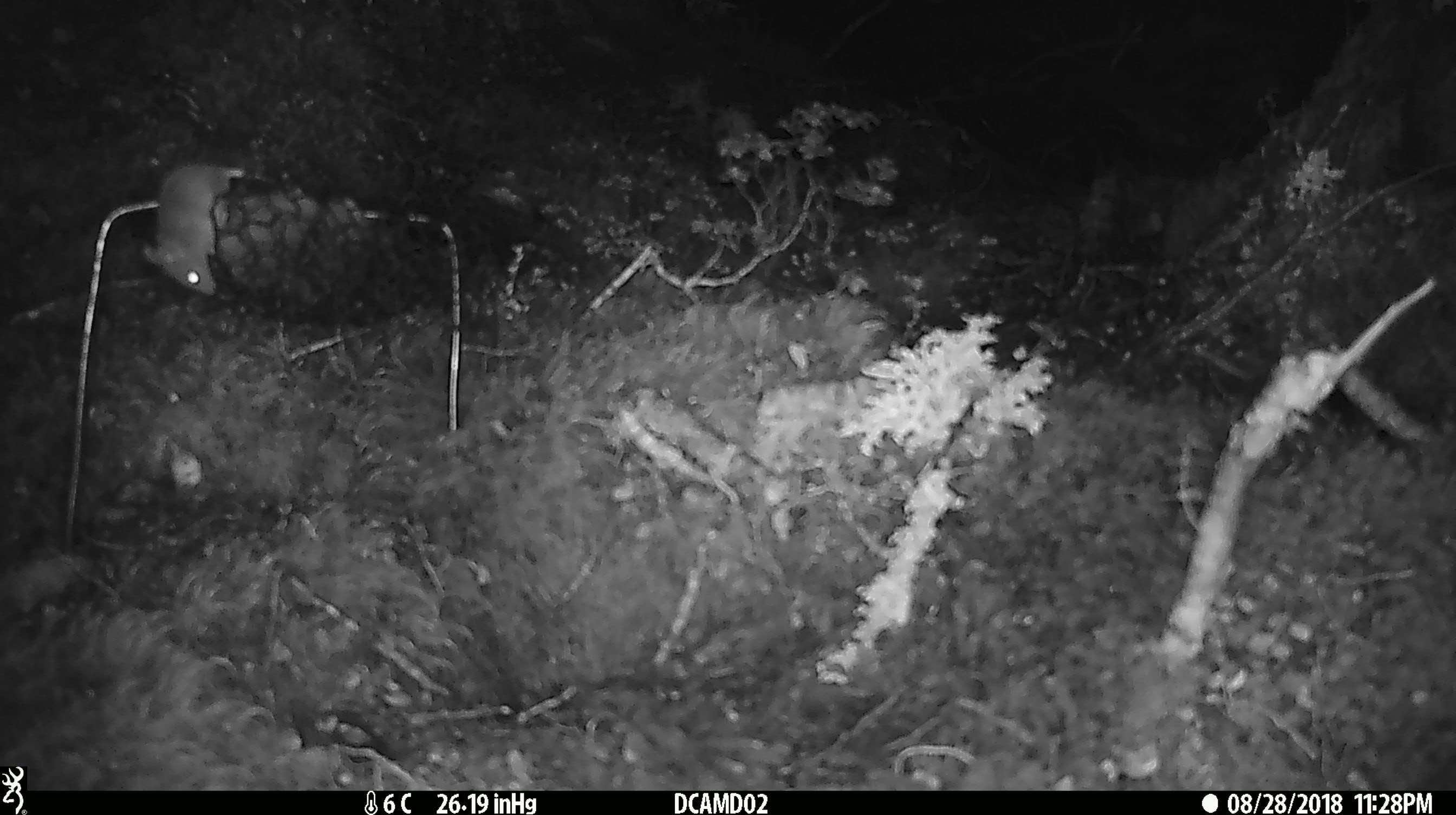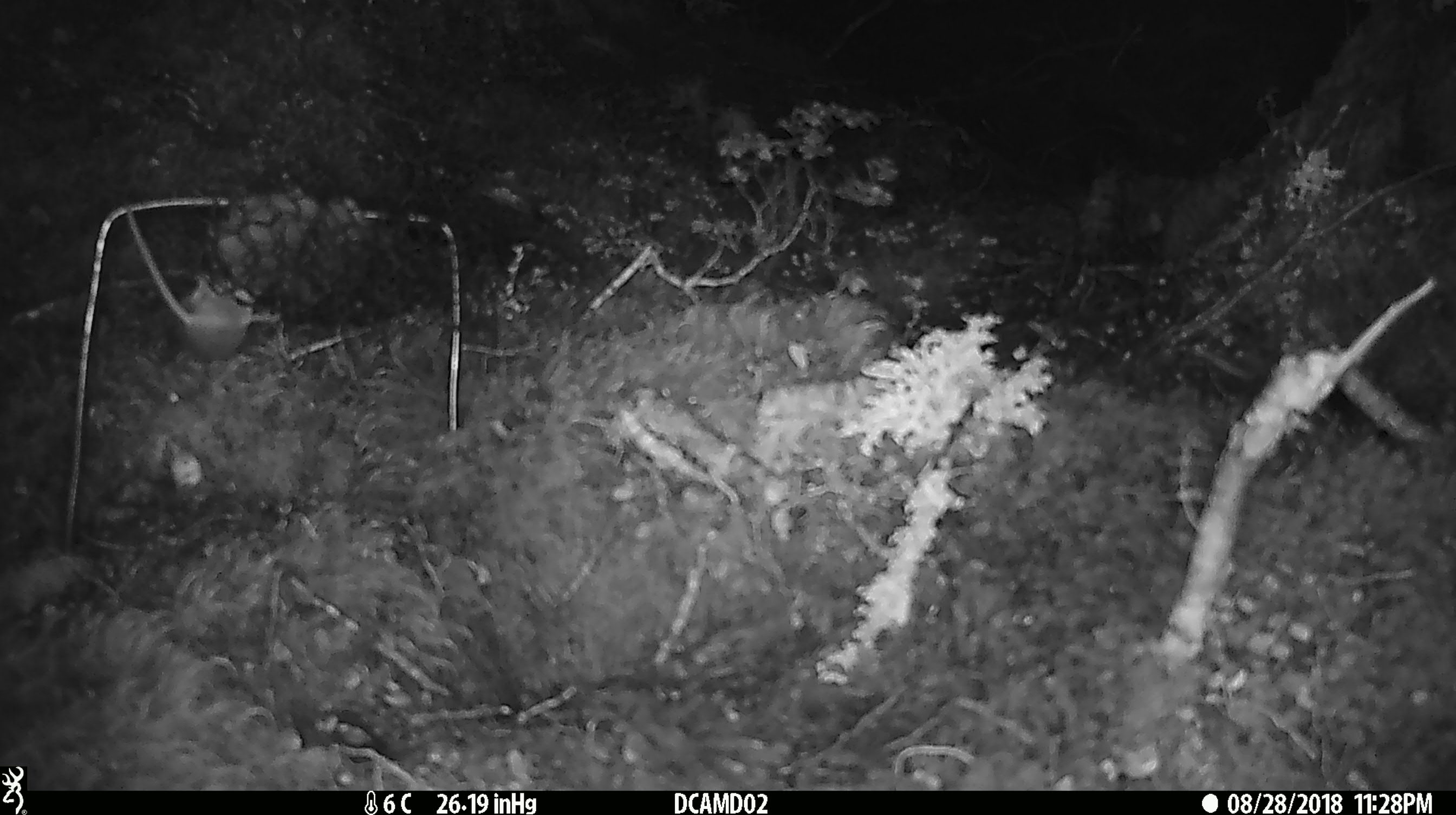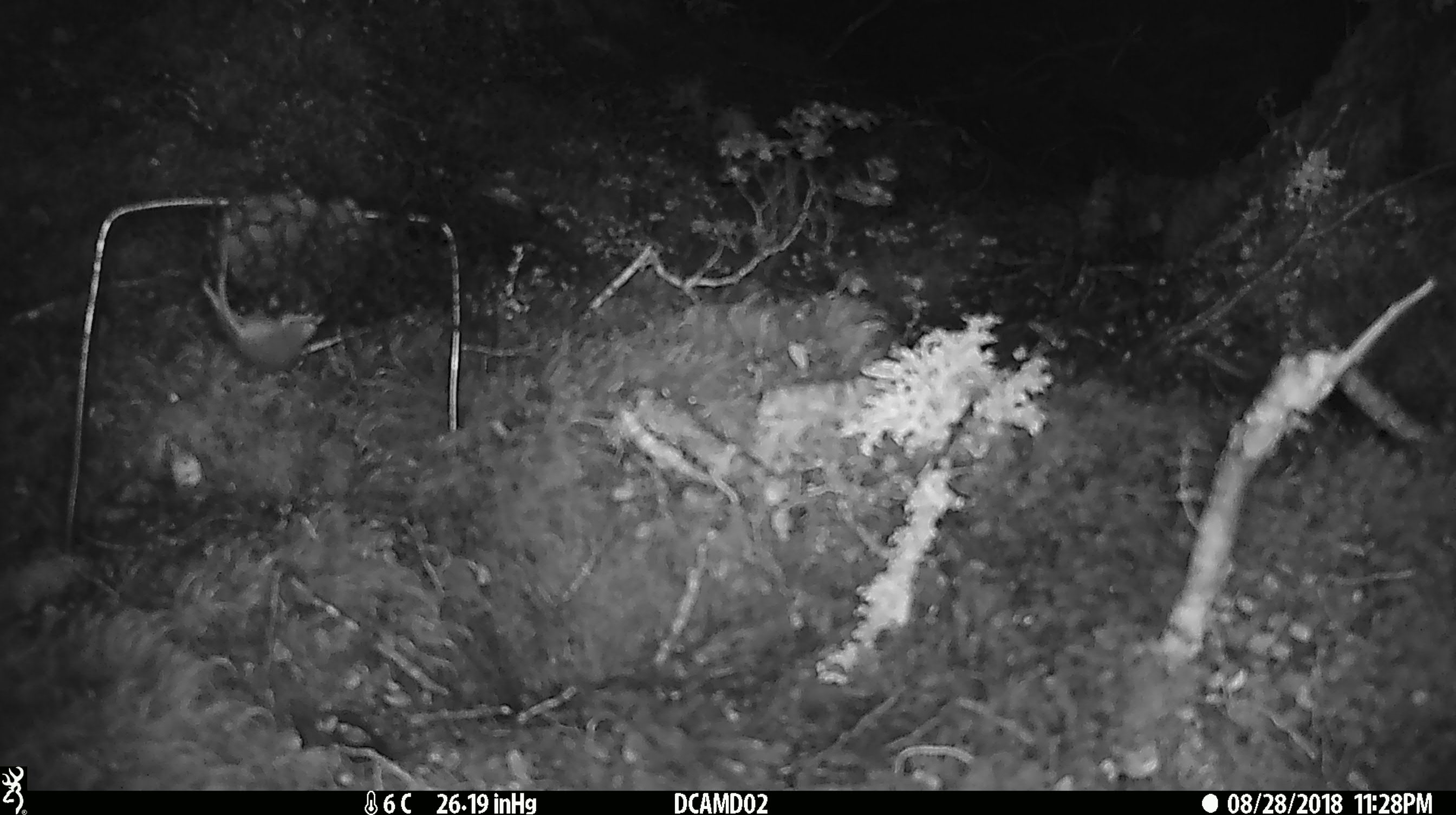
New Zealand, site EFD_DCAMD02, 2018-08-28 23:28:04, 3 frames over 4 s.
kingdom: Animalia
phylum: Chordata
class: Mammalia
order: Rodentia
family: Muridae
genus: Mus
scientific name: Mus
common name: mouse